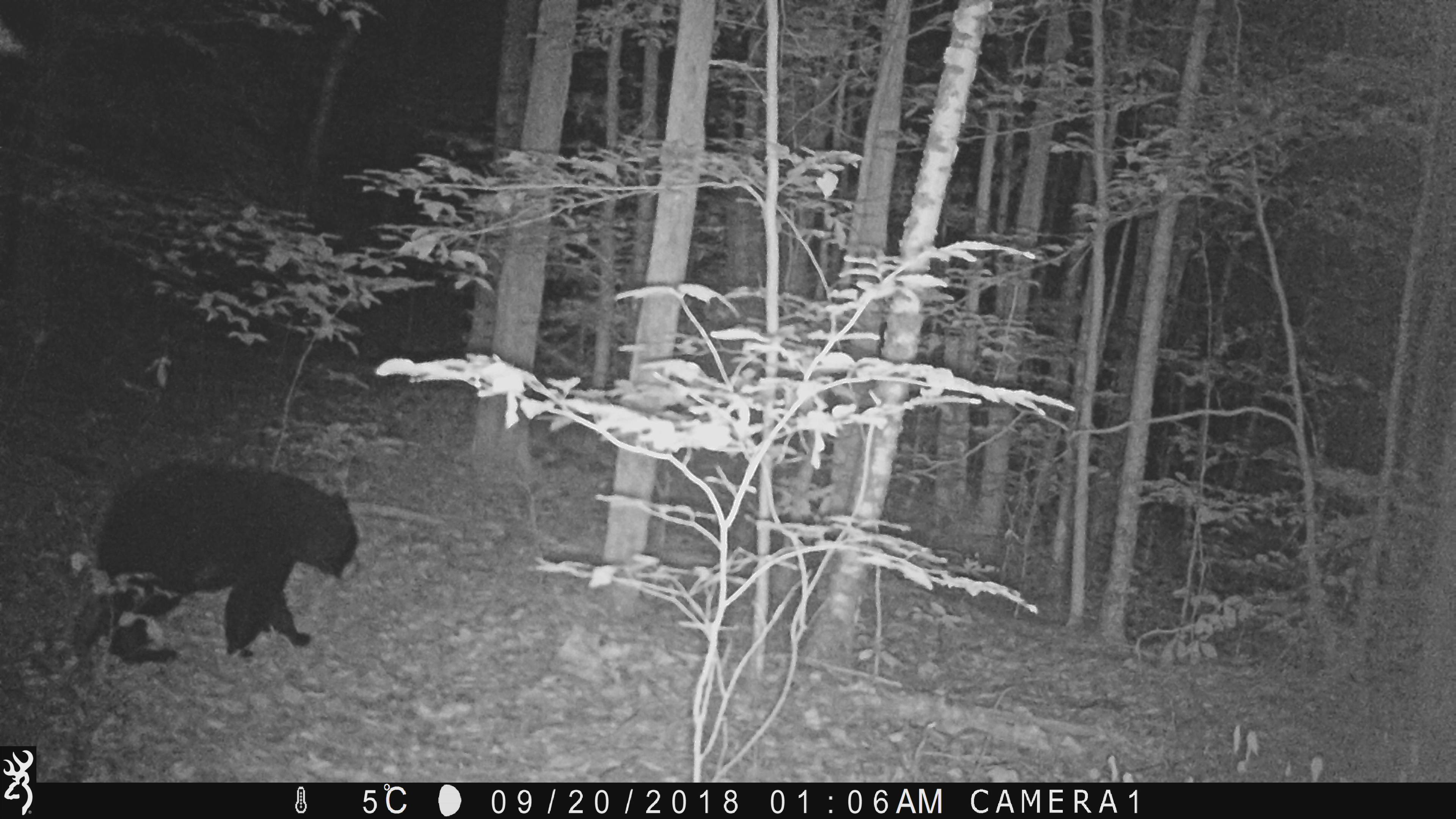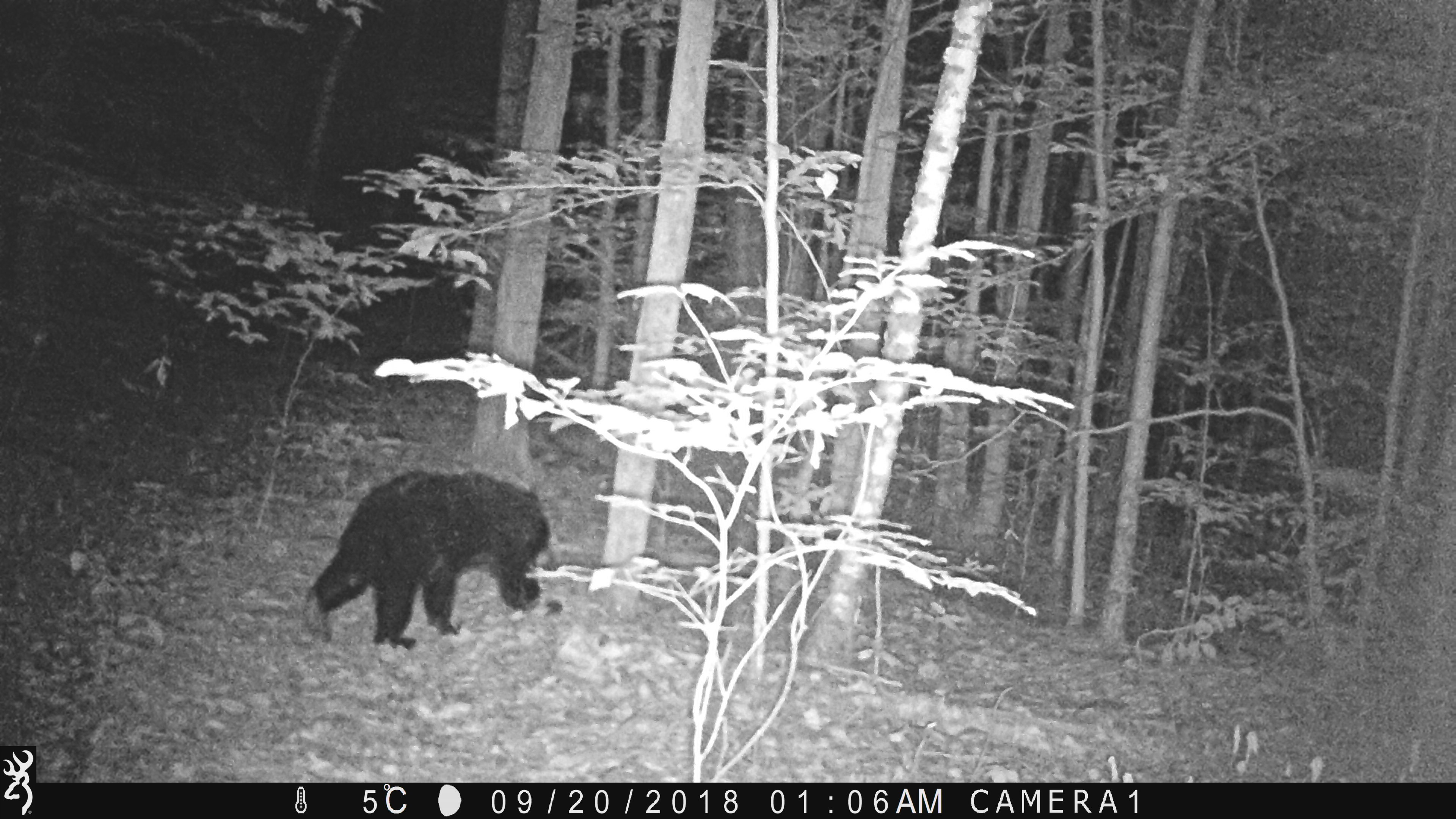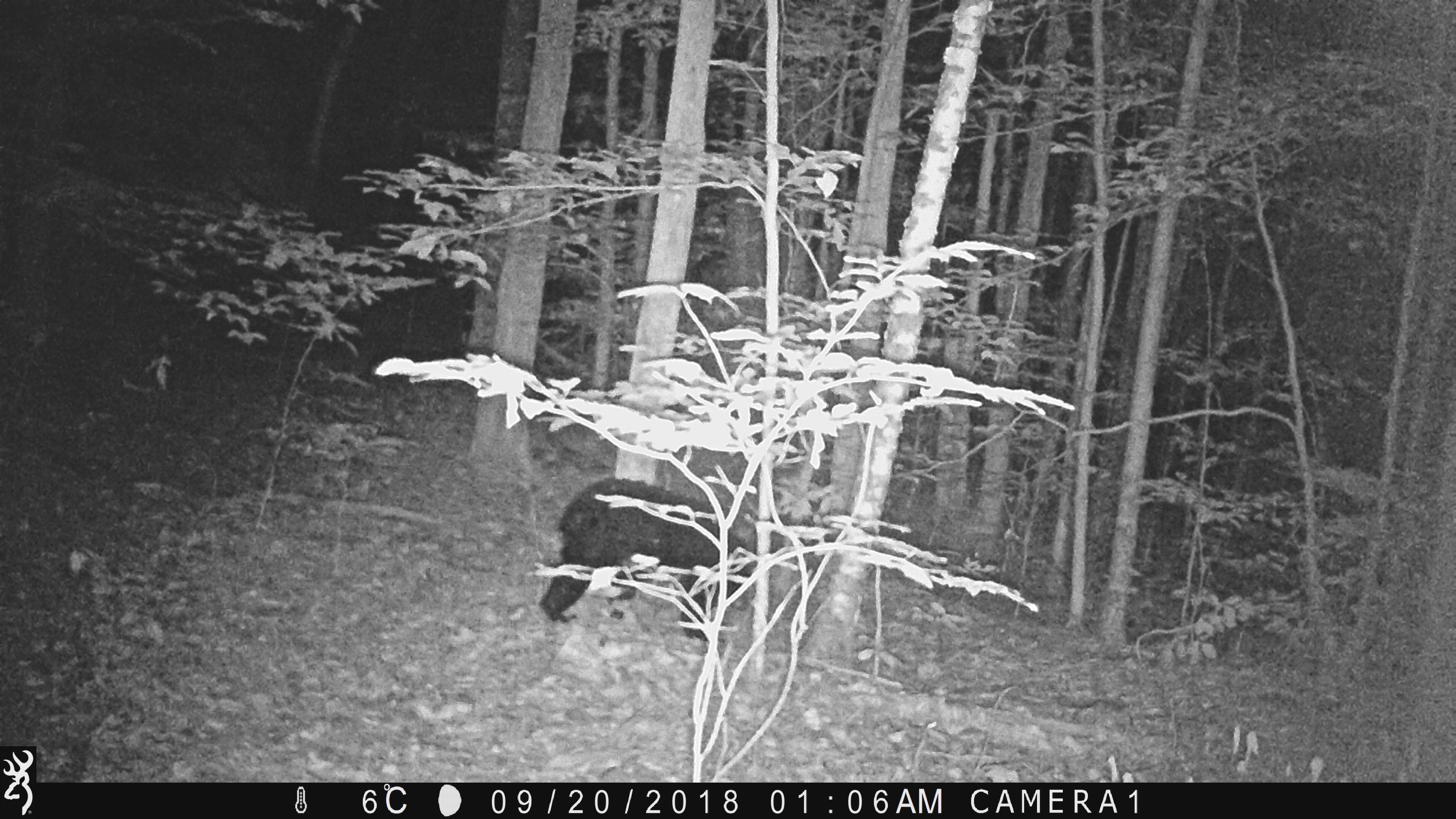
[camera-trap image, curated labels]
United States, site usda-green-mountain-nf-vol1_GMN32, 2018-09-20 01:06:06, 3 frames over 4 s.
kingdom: Animalia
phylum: Chordata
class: Mammalia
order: Carnivora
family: Ursidae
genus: Ursus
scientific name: Ursus americanus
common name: black bear